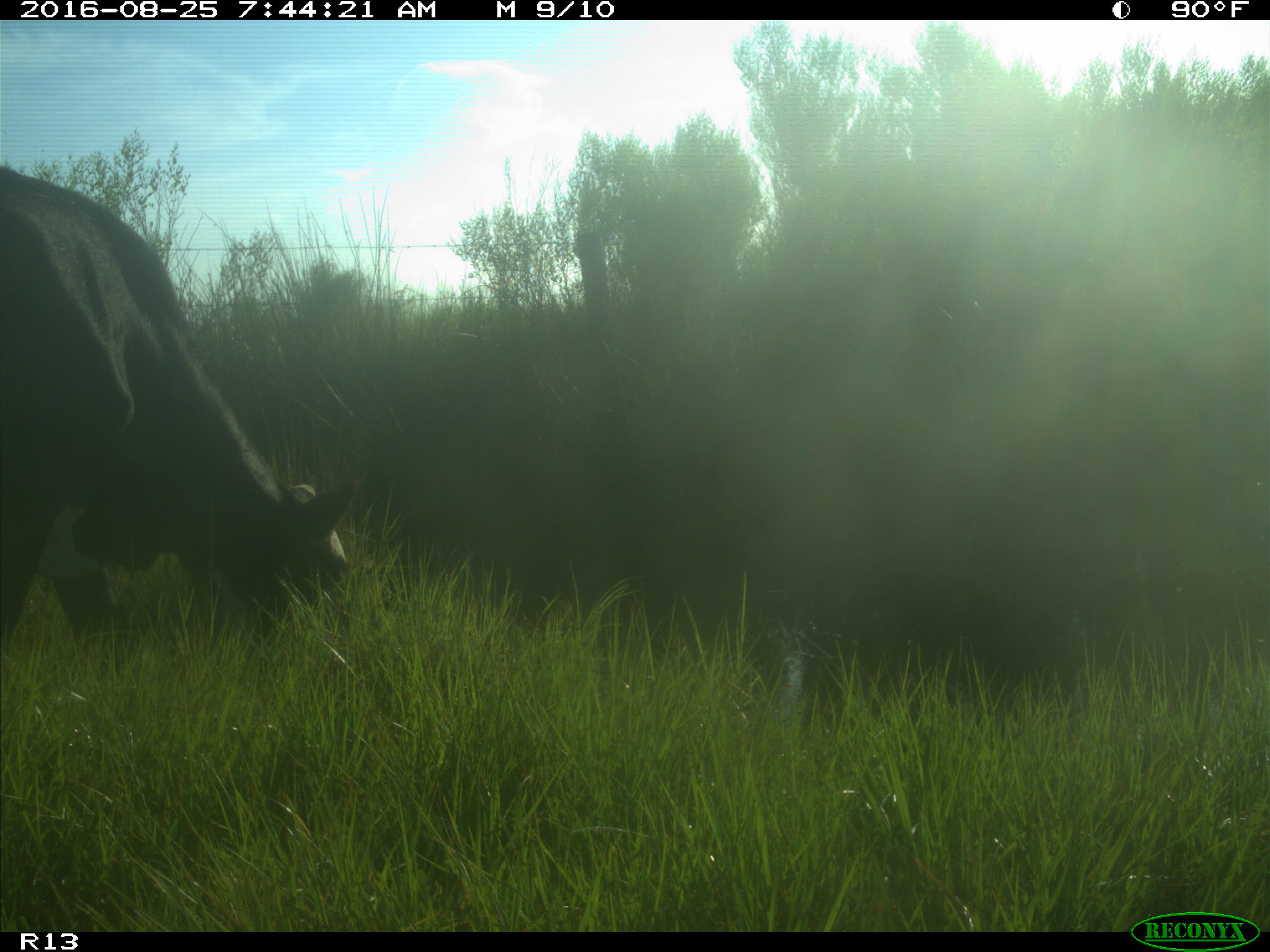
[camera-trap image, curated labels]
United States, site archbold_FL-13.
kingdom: Animalia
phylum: Chordata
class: Mammalia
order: Artiodactyla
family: Bovidae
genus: Bos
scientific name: Bos taurus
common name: domestic cow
Bos taurus (domestic cow).